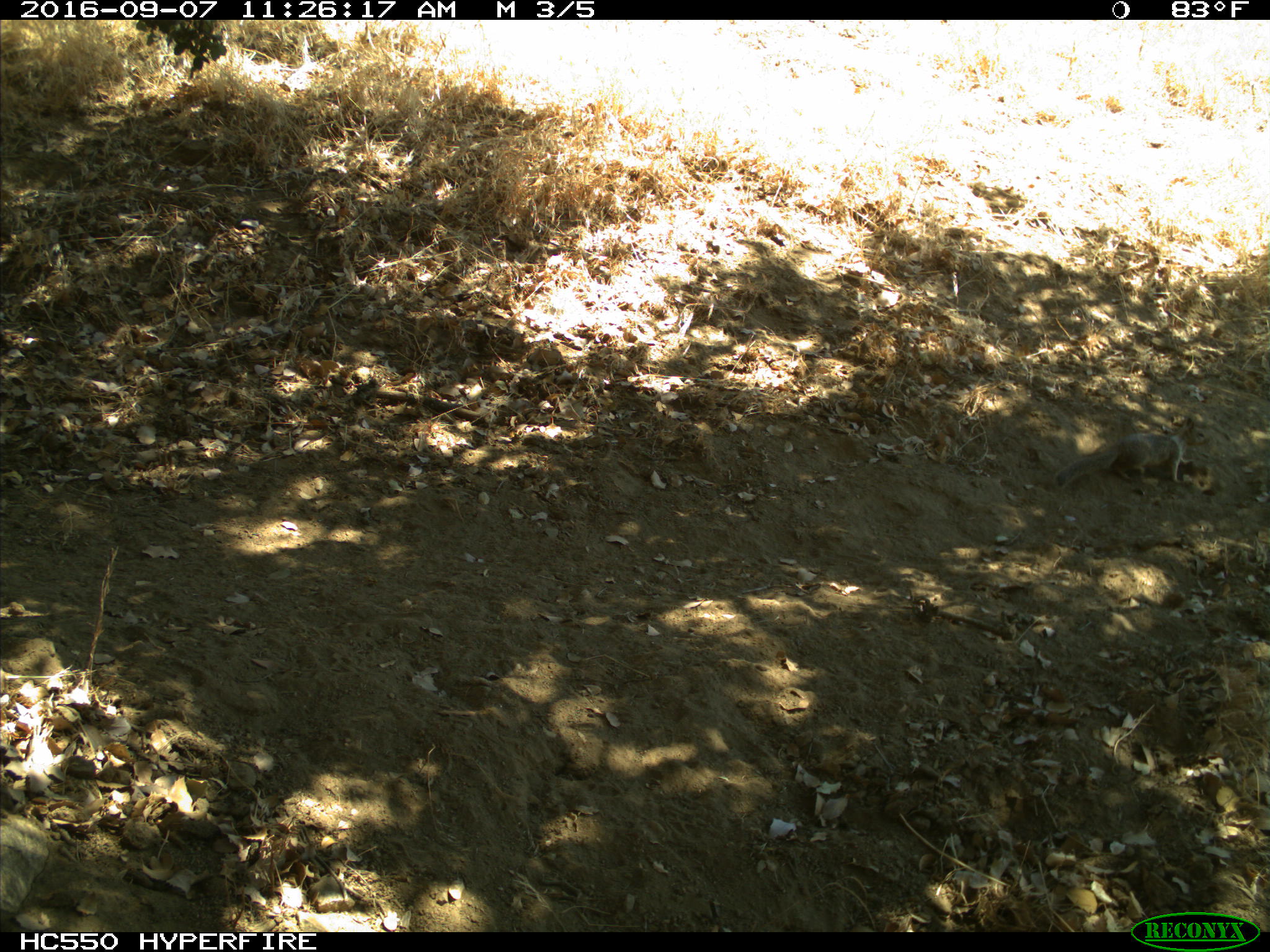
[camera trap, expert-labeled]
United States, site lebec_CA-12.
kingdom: Animalia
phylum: Chordata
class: Mammalia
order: Rodentia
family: Sciuridae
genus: Otospermophilus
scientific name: Otospermophilus beecheyi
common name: california ground squirrel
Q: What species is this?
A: Otospermophilus beecheyi (california ground squirrel).